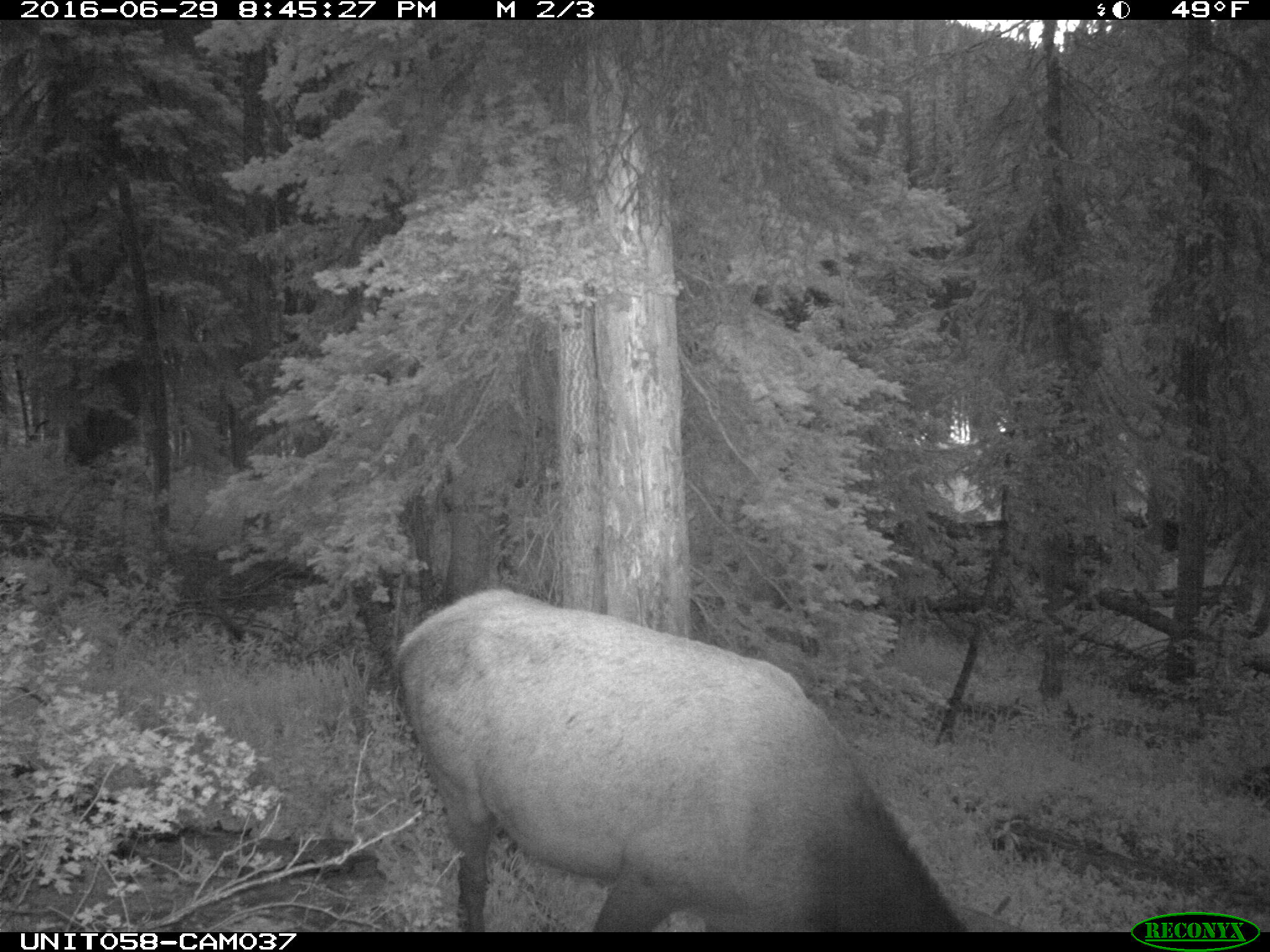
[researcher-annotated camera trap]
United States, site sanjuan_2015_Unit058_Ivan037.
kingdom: Animalia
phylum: Chordata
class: Mammalia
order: Artiodactyla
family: Cervidae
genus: Cervus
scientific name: Cervus elaphus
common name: red deer